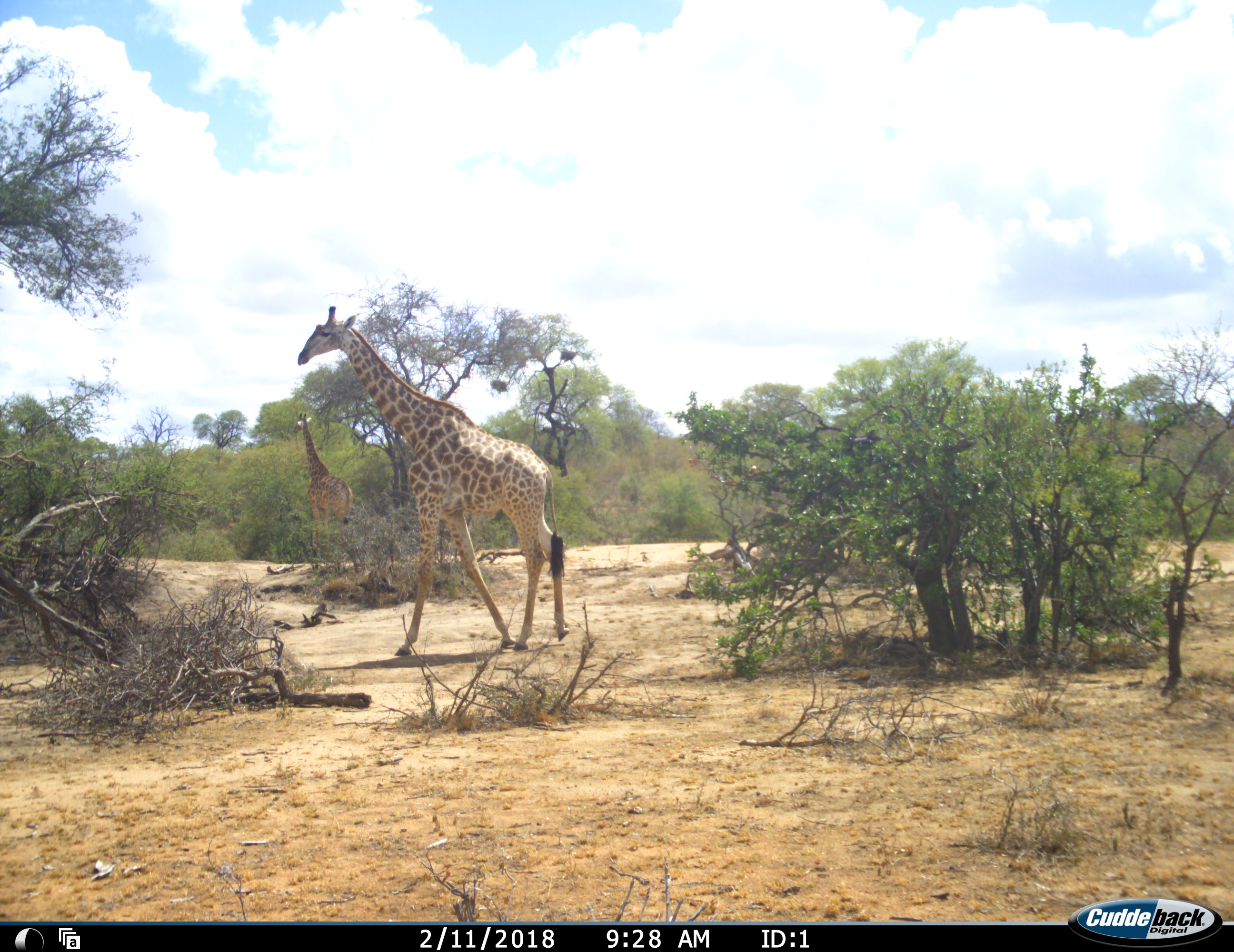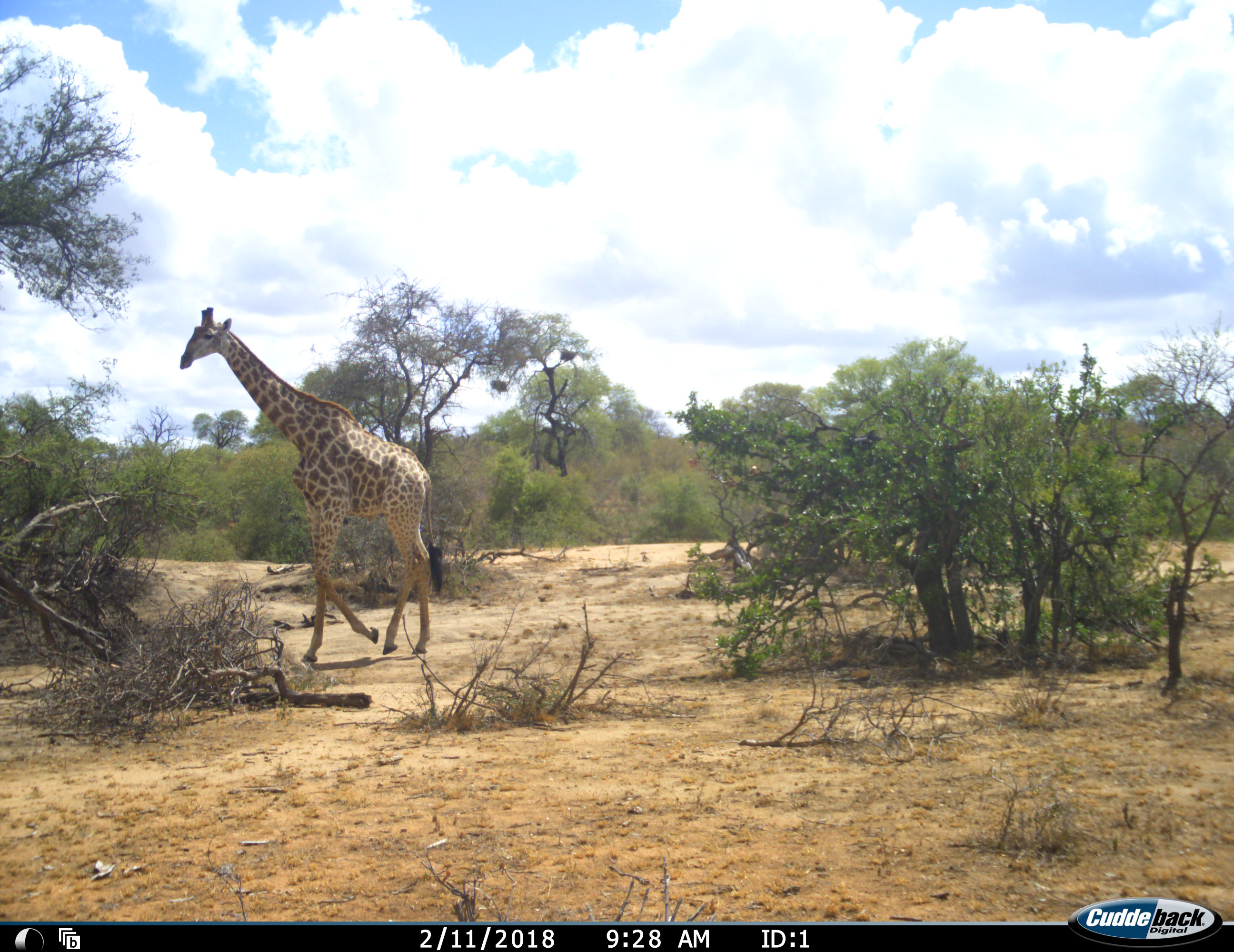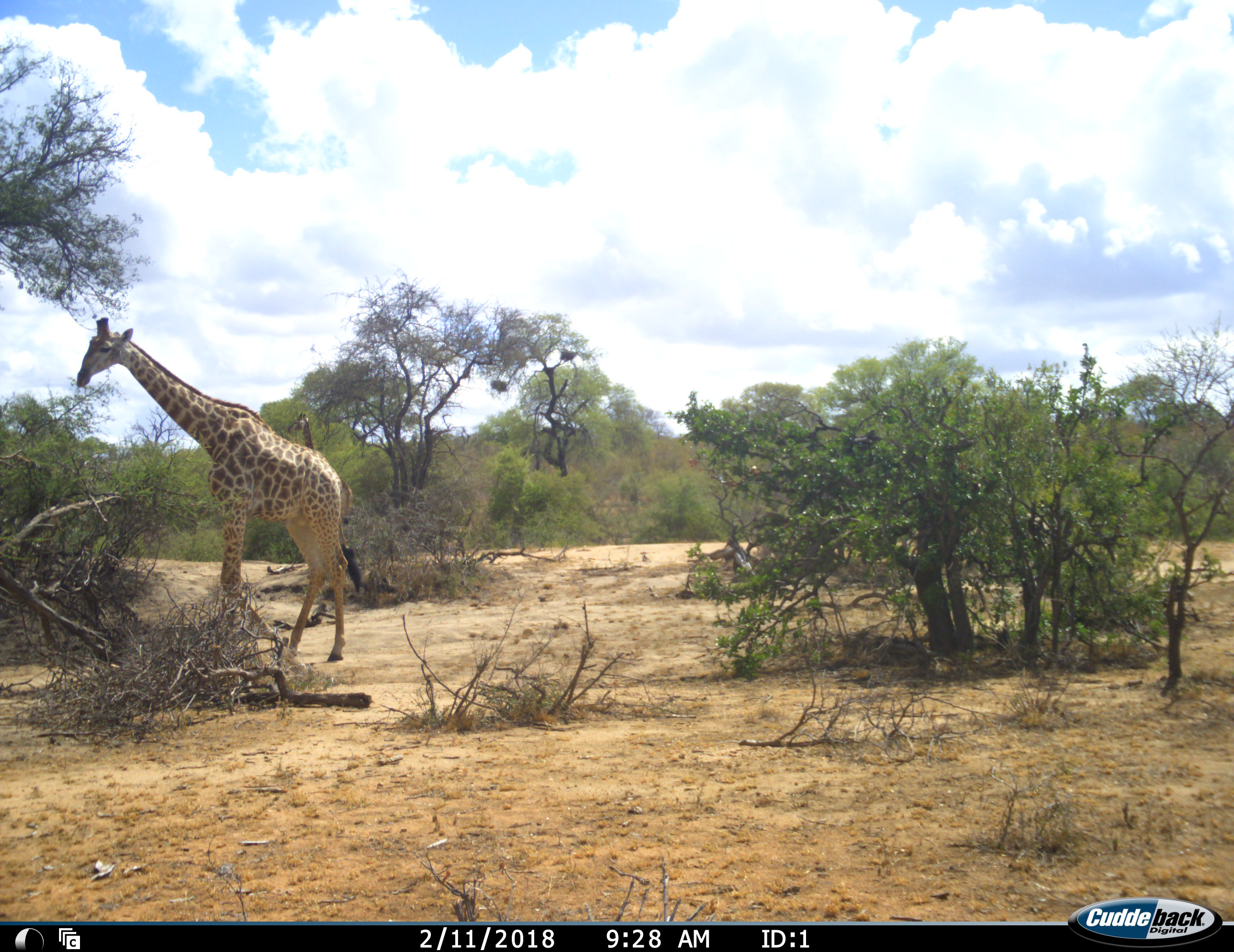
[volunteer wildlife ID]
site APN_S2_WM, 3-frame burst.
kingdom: Animalia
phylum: Chordata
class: Mammalia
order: Artiodactyla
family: Giraffidae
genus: Giraffa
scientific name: Giraffa camelopardalis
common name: giraffe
Giraffe (Giraffa camelopardalis), count 2. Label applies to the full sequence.